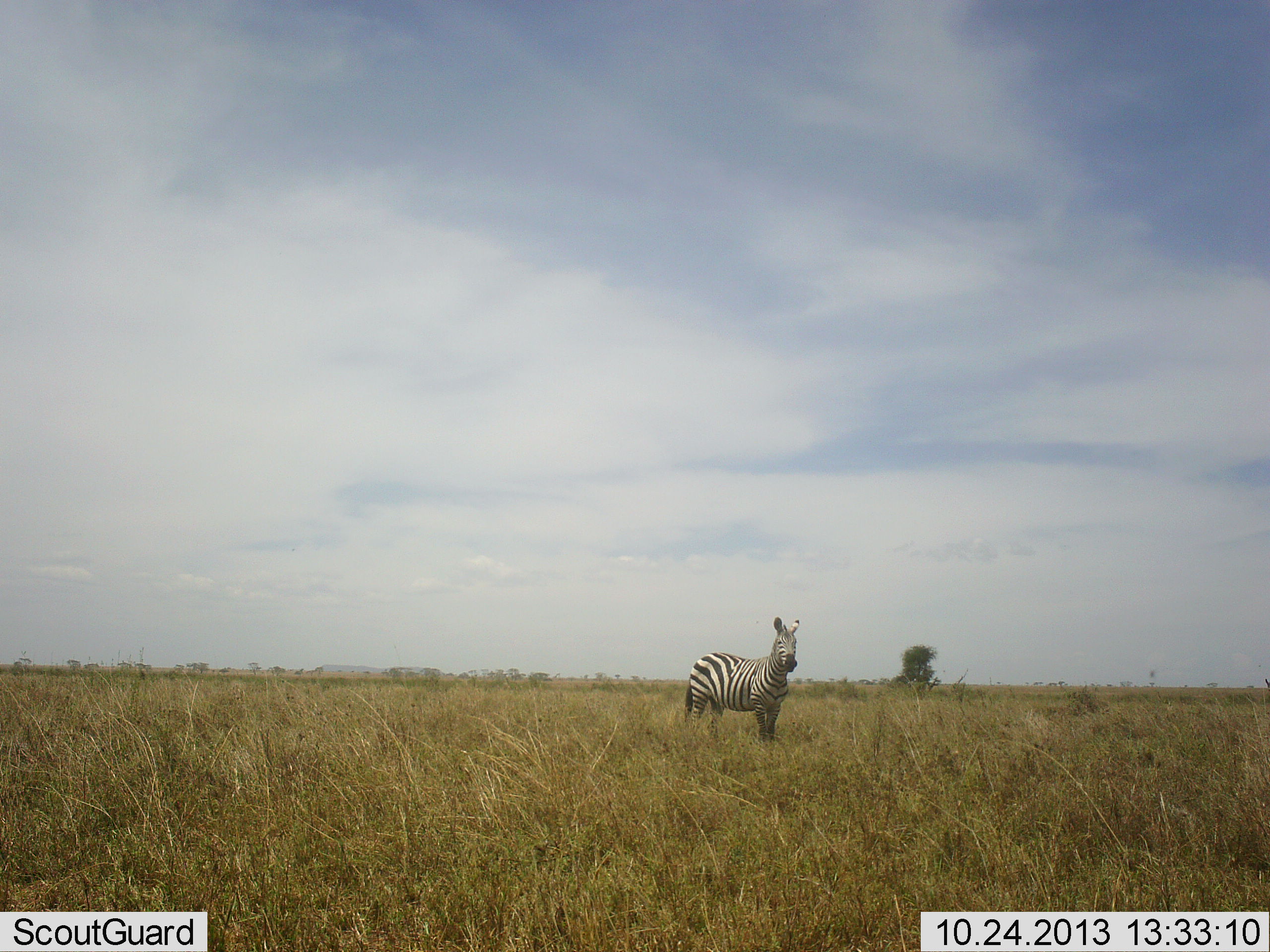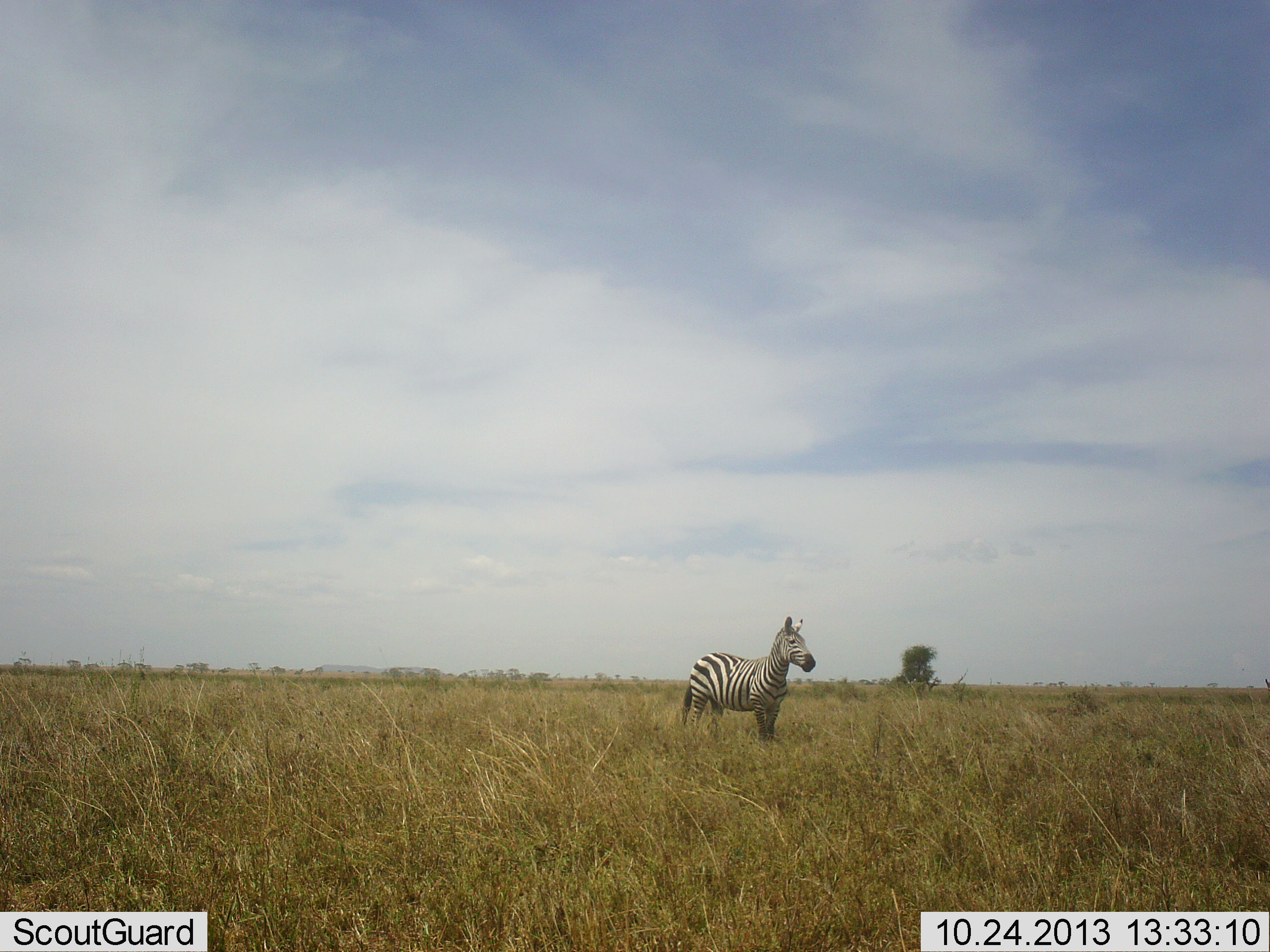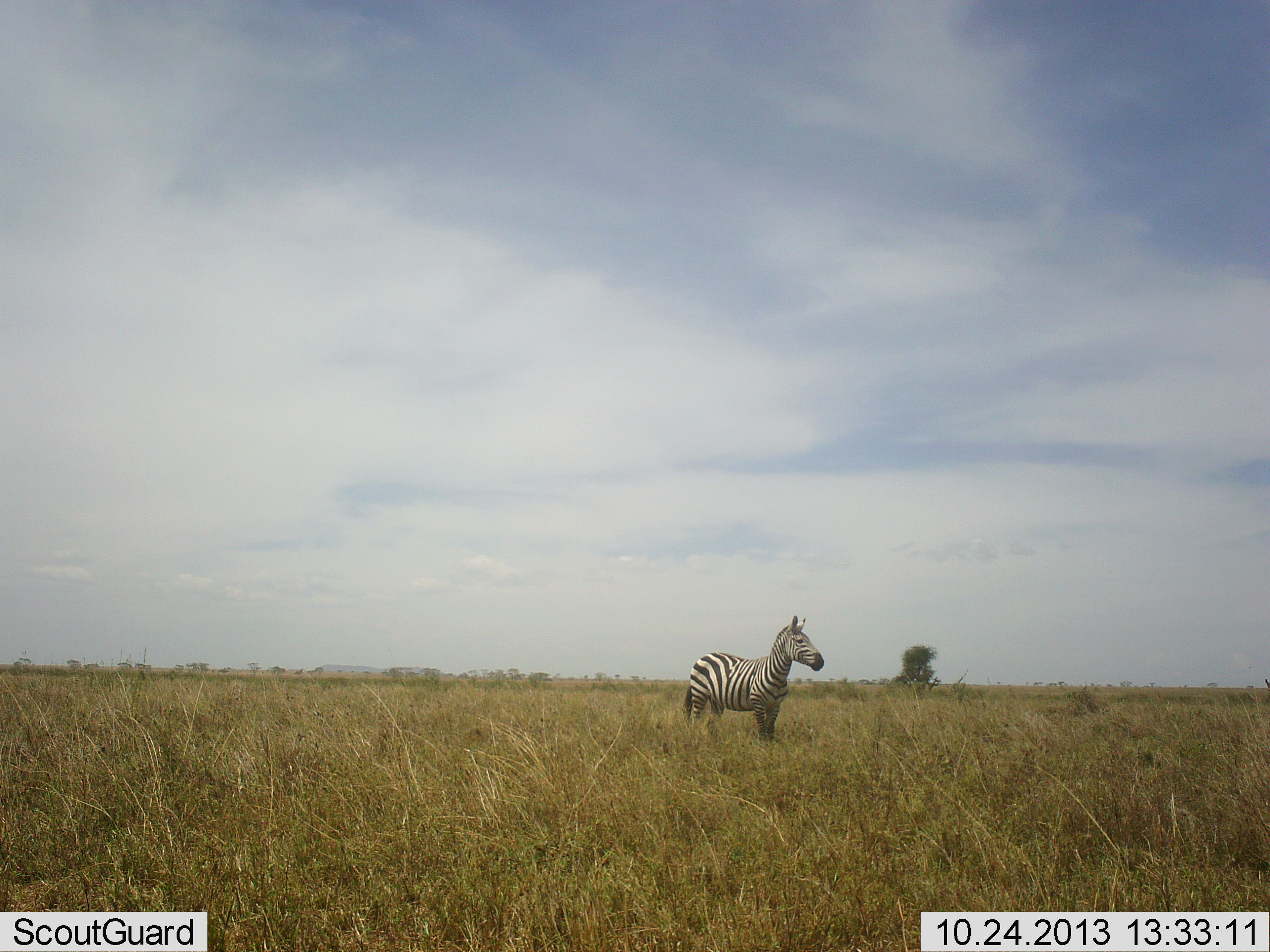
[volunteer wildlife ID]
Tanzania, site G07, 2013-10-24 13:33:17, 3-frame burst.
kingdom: Animalia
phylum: Chordata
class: Mammalia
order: Perissodactyla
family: Equidae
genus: Equus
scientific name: Equus quagga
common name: plains zebra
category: zebra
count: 1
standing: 100%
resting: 3%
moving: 3%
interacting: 0%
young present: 0%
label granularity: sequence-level